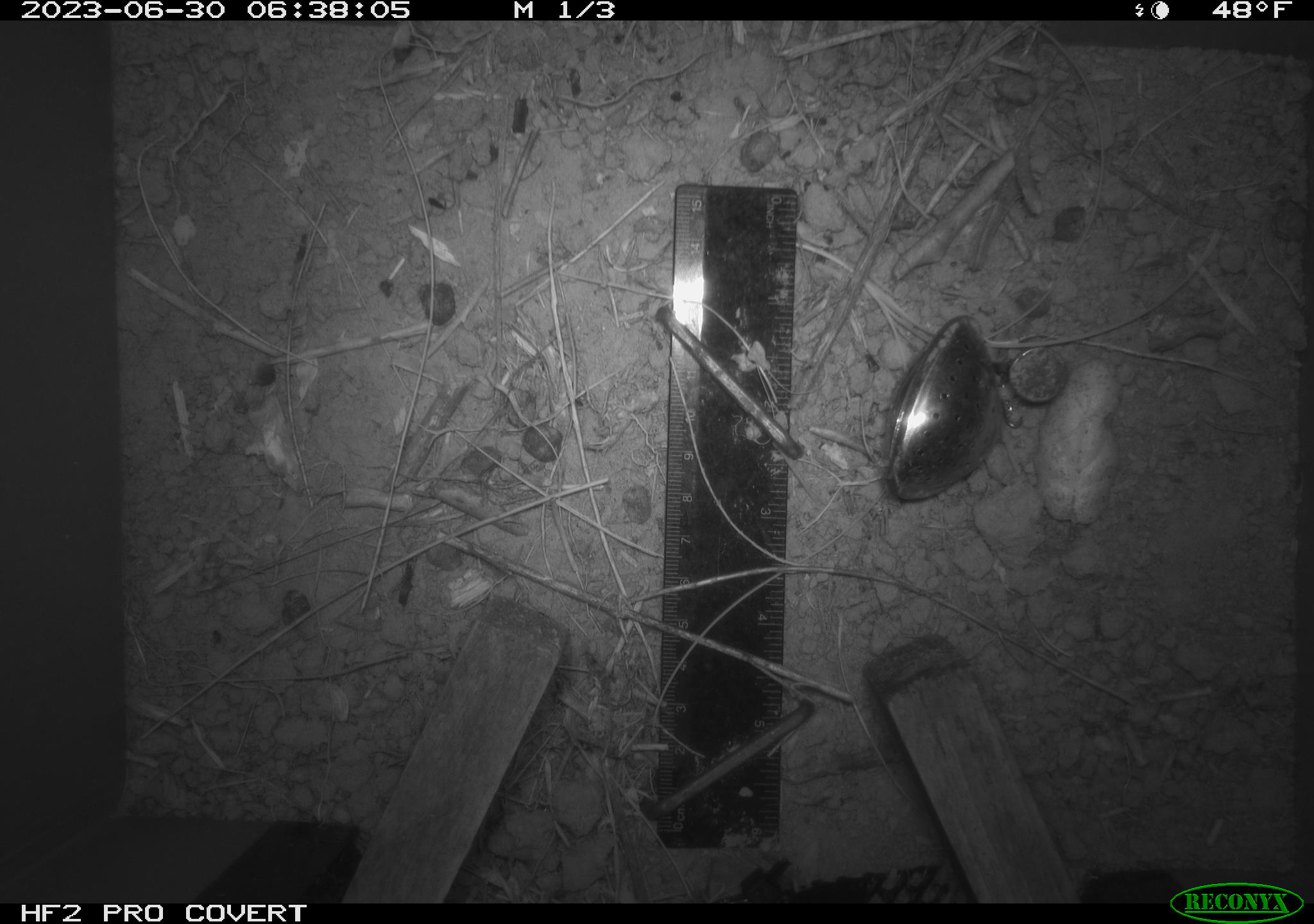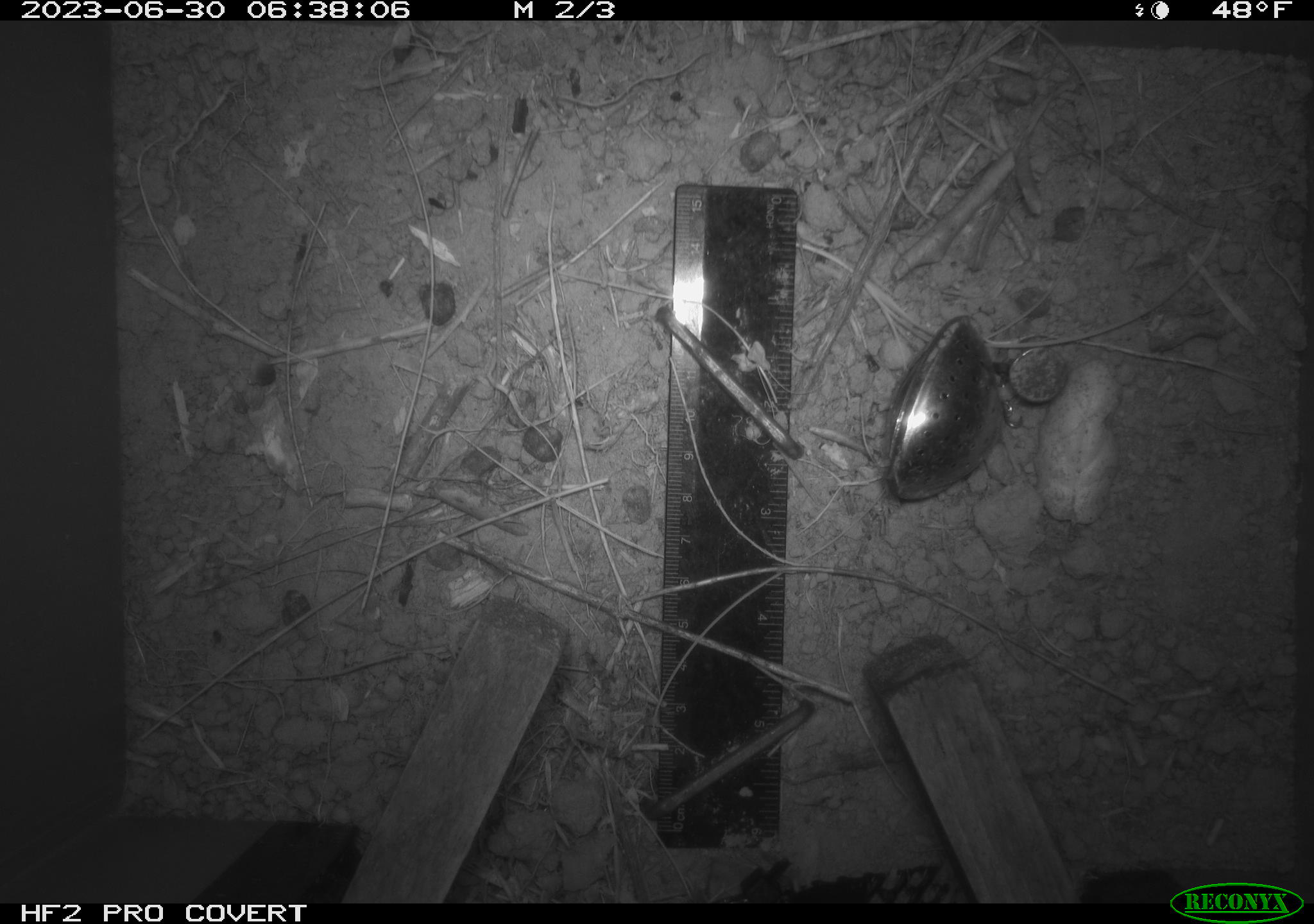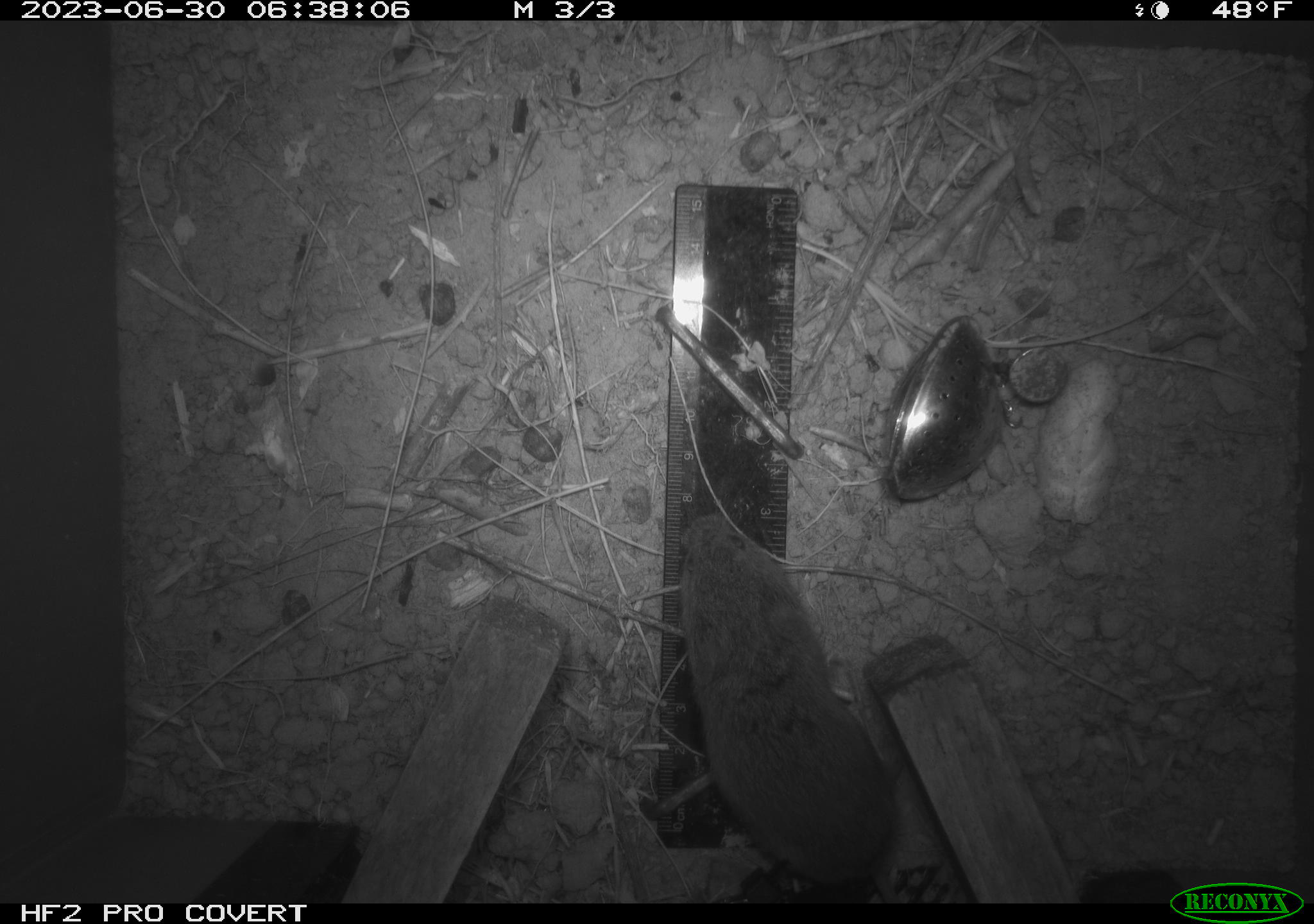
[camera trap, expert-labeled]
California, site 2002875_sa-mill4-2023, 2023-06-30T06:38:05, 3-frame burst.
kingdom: Animalia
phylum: Chordata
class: Mammalia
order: Rodentia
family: Cricetidae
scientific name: Arvicolinae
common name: voles, lemmings, and muskrats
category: arvicolinae subfamily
Arvicolinae subfamily (voles, lemmings, and muskrats) (Arvicolinae).